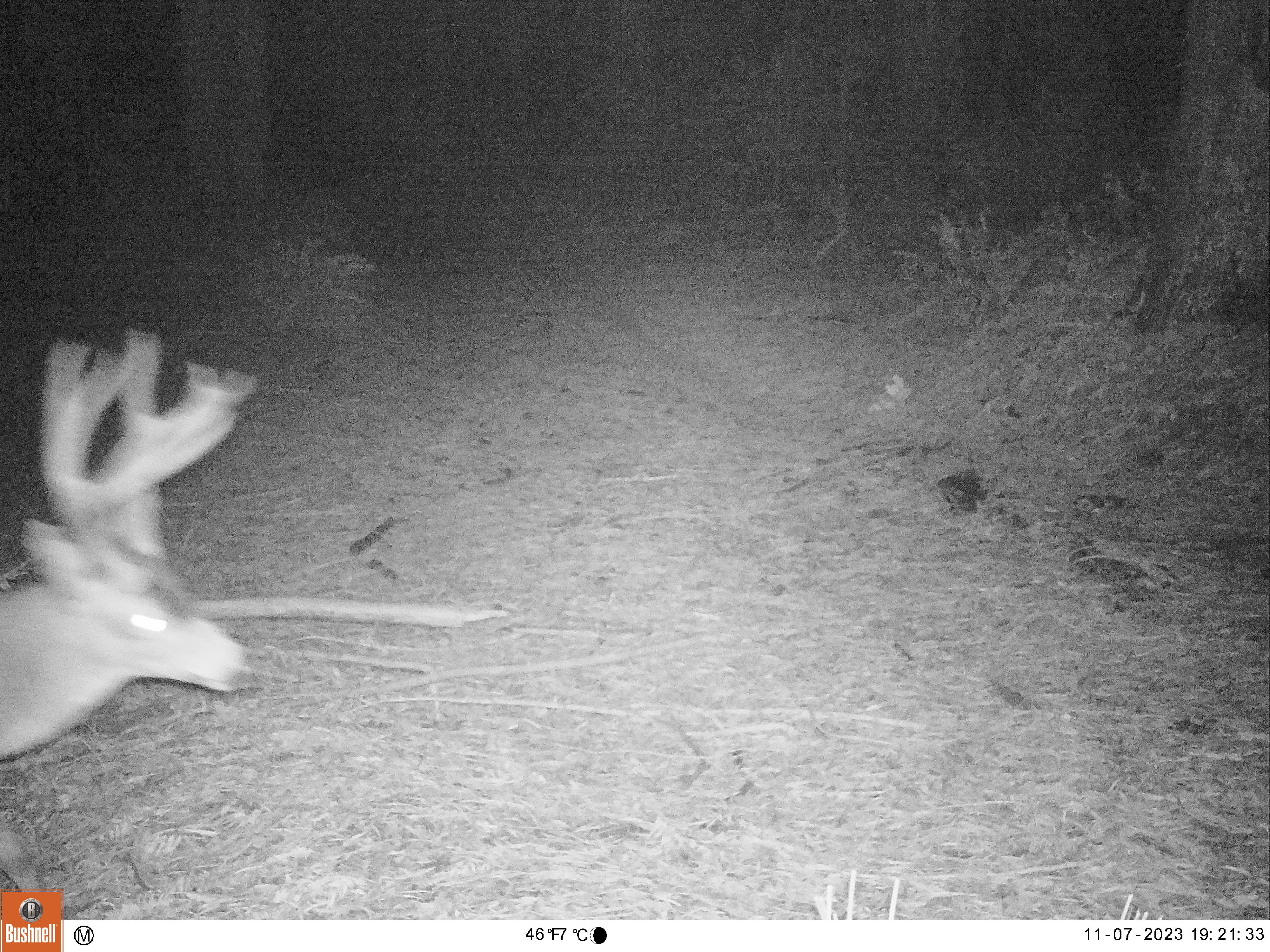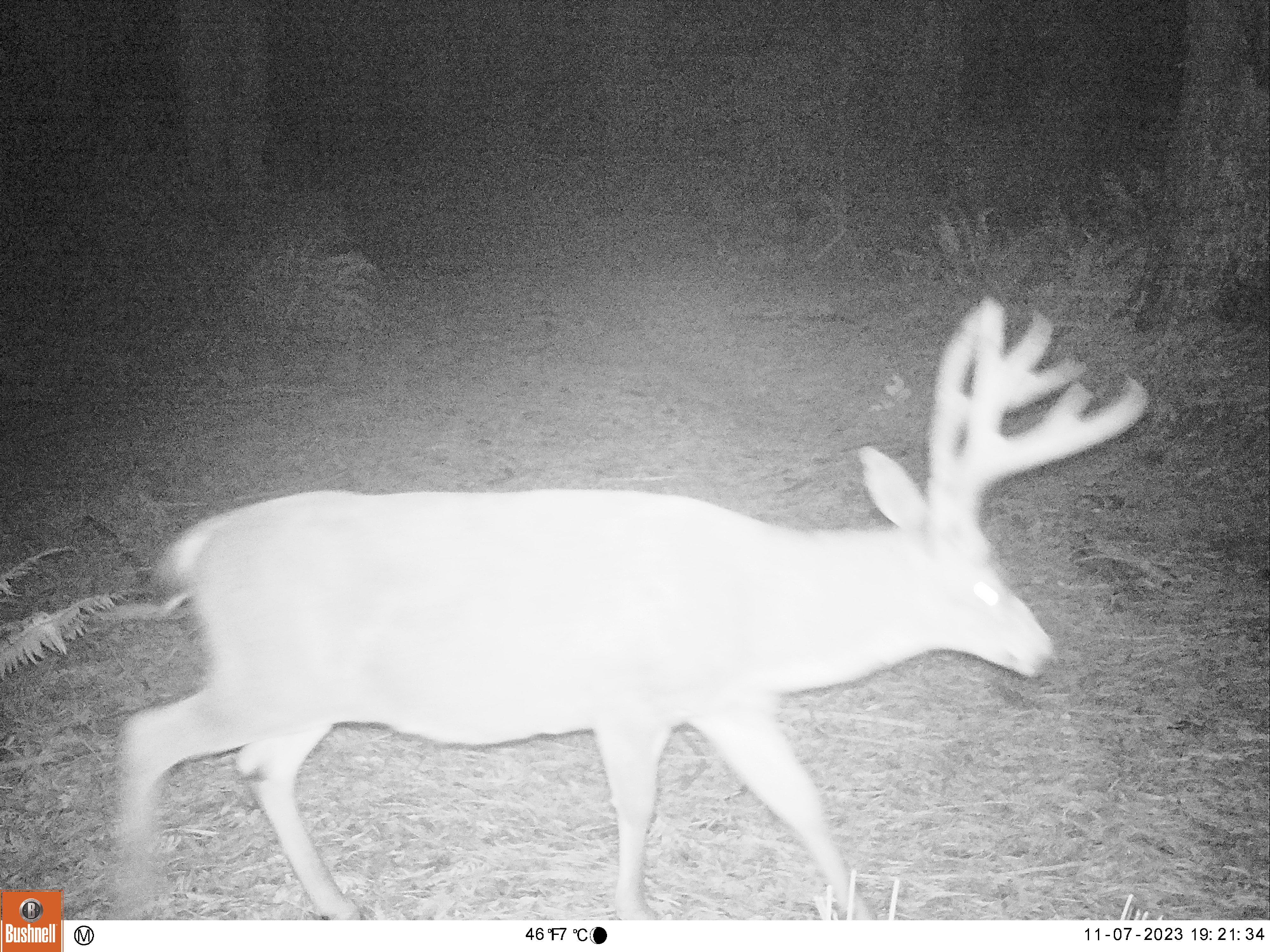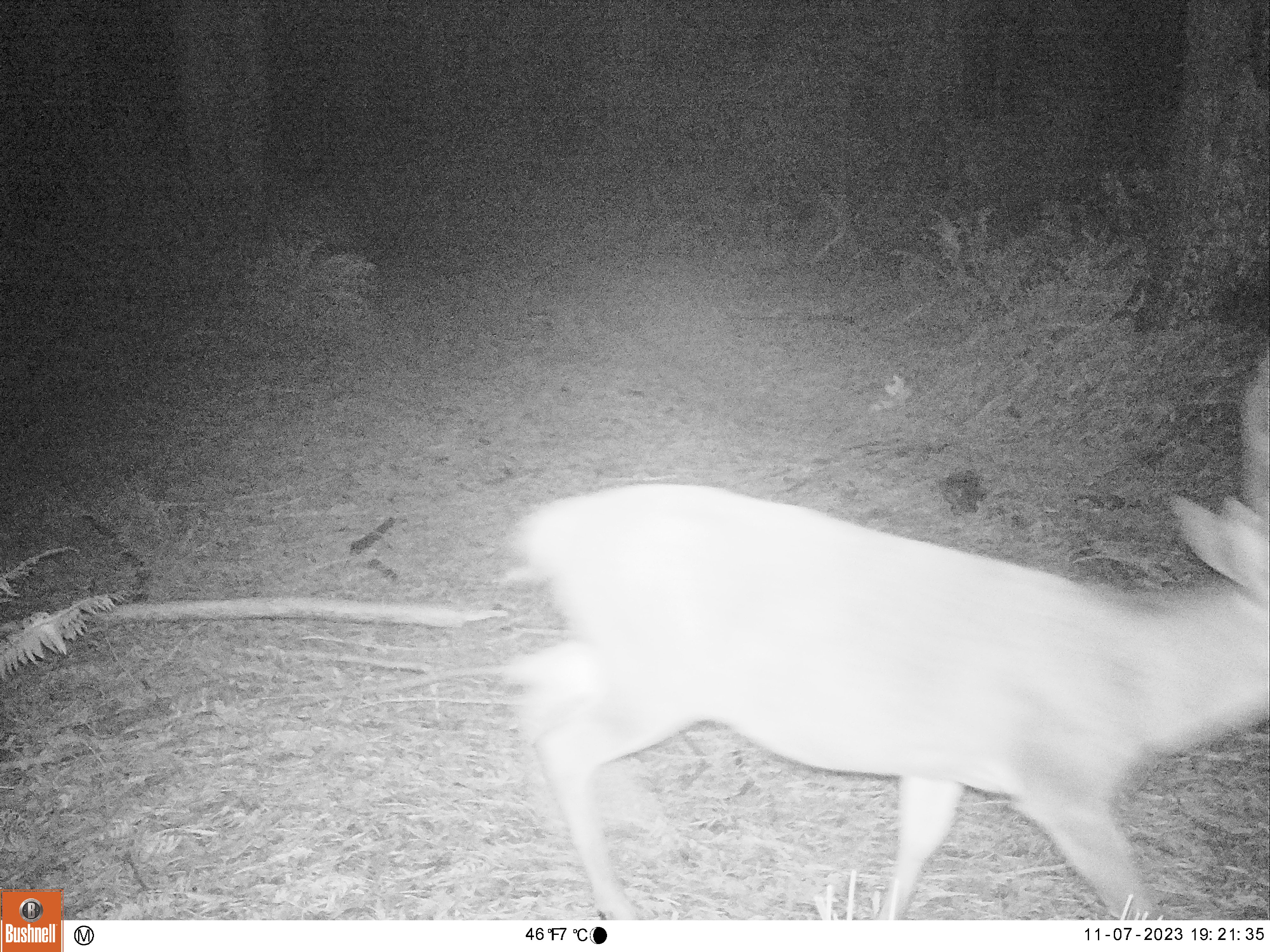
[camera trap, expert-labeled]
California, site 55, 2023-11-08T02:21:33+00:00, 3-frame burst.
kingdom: Animalia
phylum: Chordata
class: Mammalia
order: Artiodactyla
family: Cervidae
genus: Odocoileus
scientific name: Odocoileus hemionus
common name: mule deer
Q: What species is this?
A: Mule deer (Odocoileus hemionus).